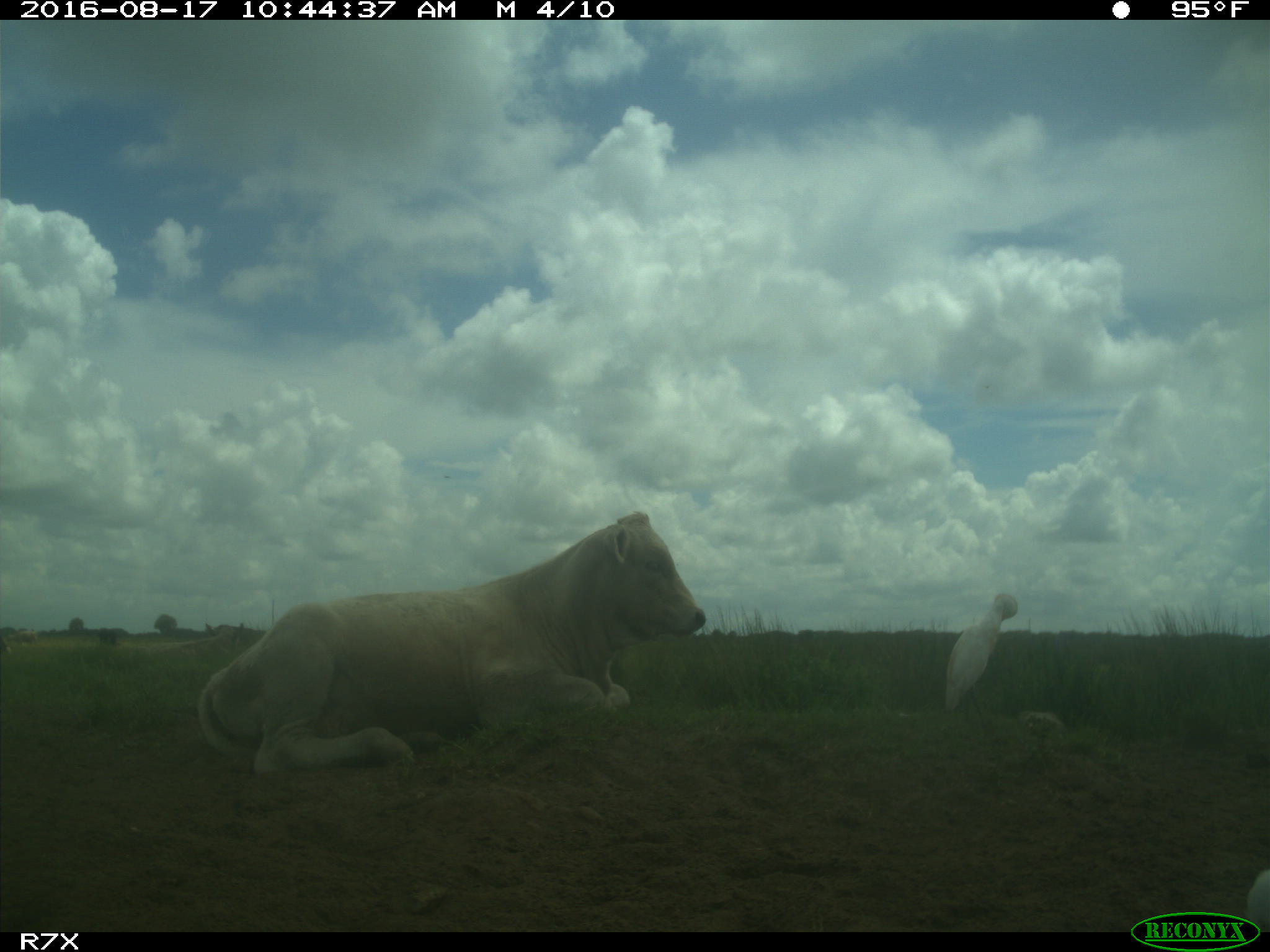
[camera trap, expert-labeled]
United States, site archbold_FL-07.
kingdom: Animalia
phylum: Chordata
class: Mammalia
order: Artiodactyla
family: Bovidae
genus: Bos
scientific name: Bos taurus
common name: domestic cow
Bos taurus (domestic cow).